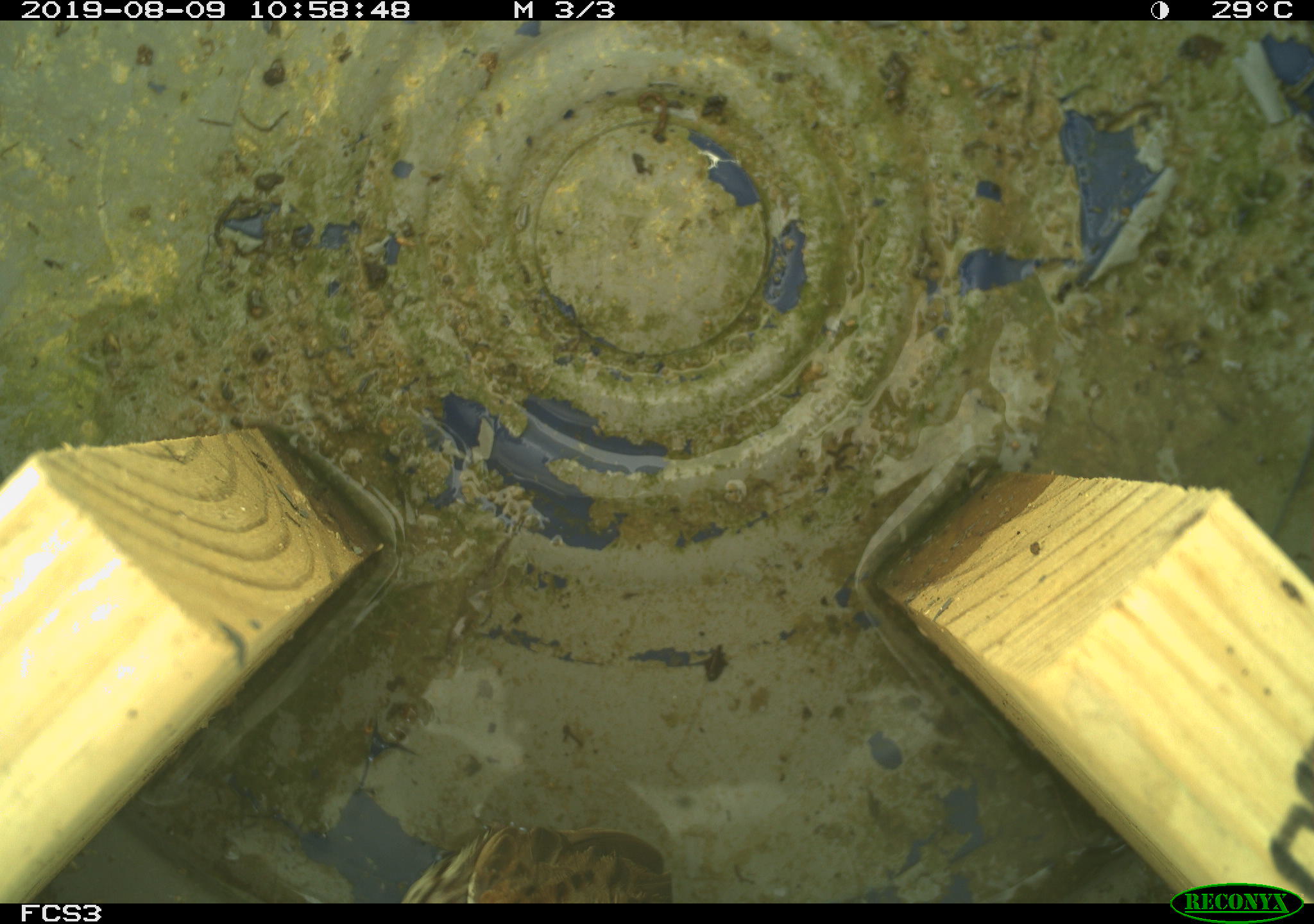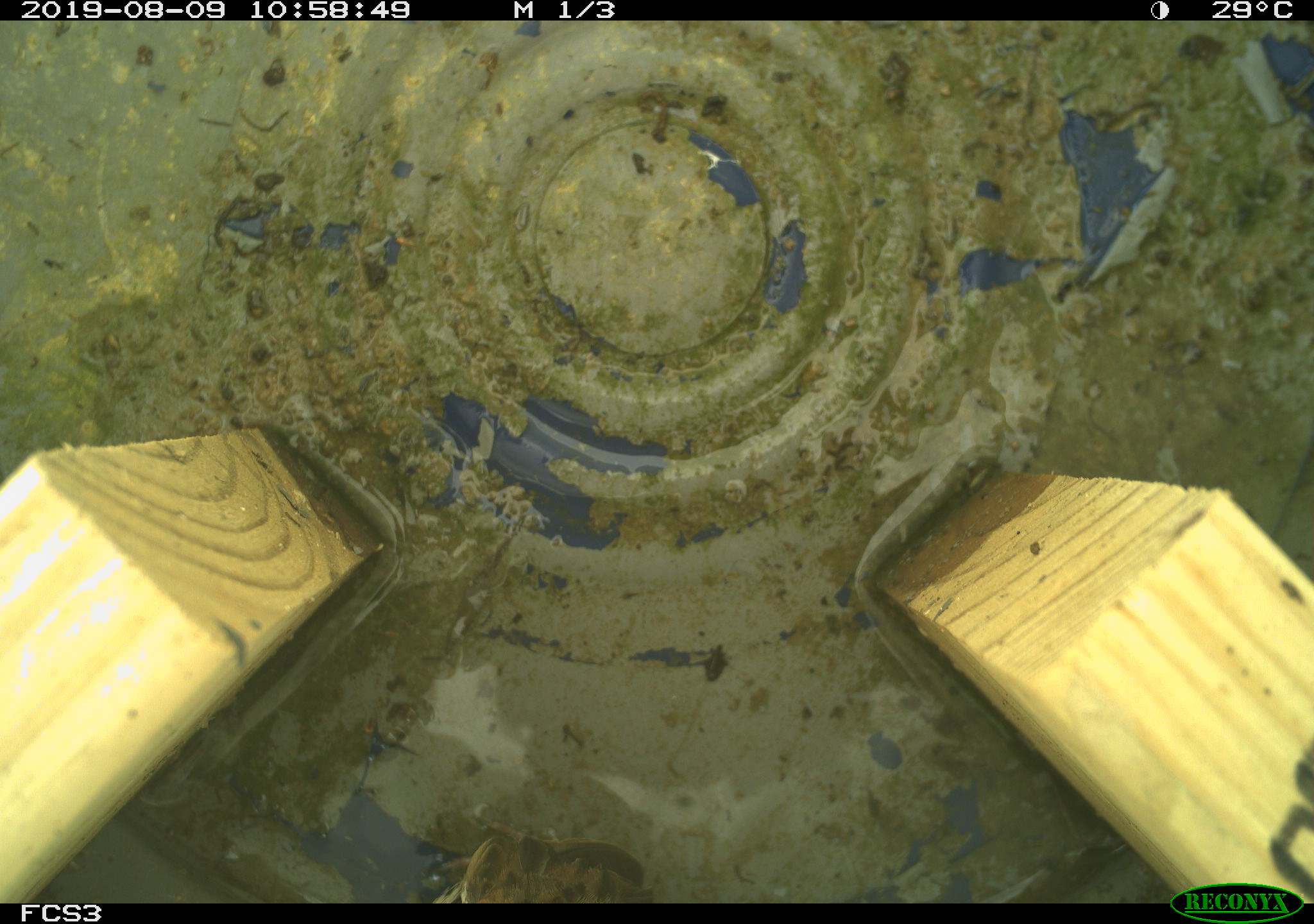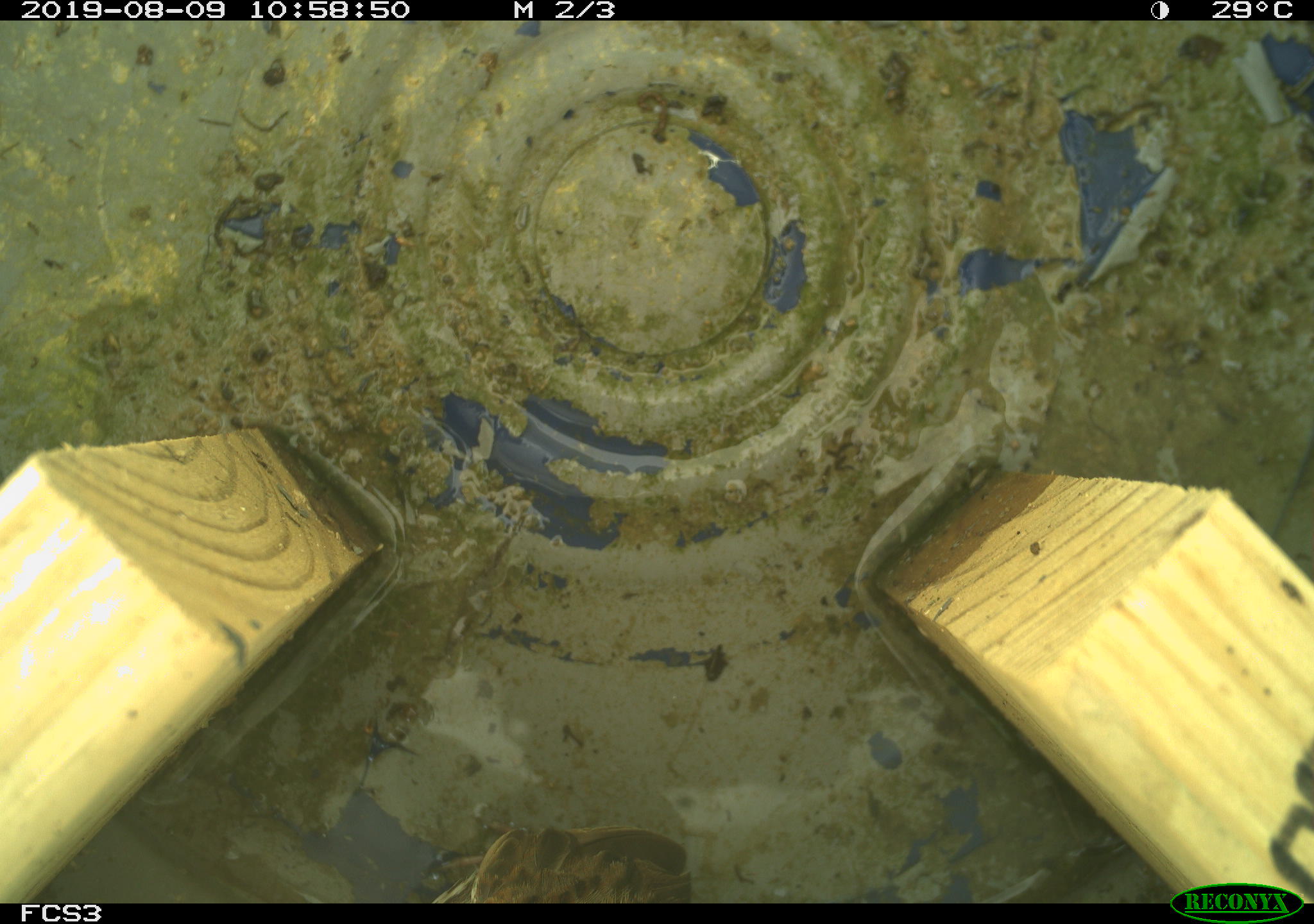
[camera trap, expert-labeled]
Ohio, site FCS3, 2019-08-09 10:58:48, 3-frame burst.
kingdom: Animalia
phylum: Chordata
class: Aves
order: Passeriformes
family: Passerellidae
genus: Melospiza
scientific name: Melospiza melodia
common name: song sparrow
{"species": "song sparrow (Melospiza melodia)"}